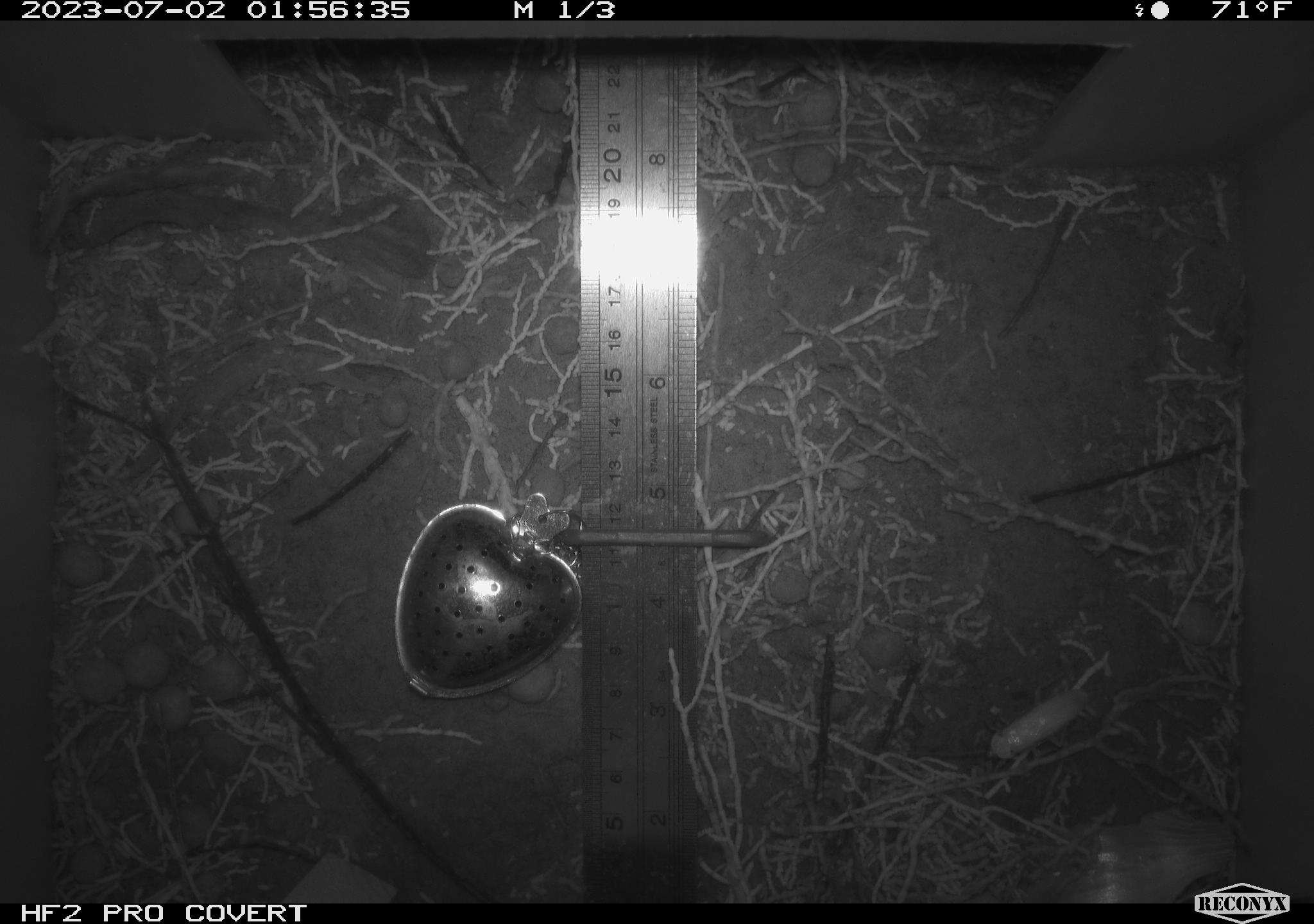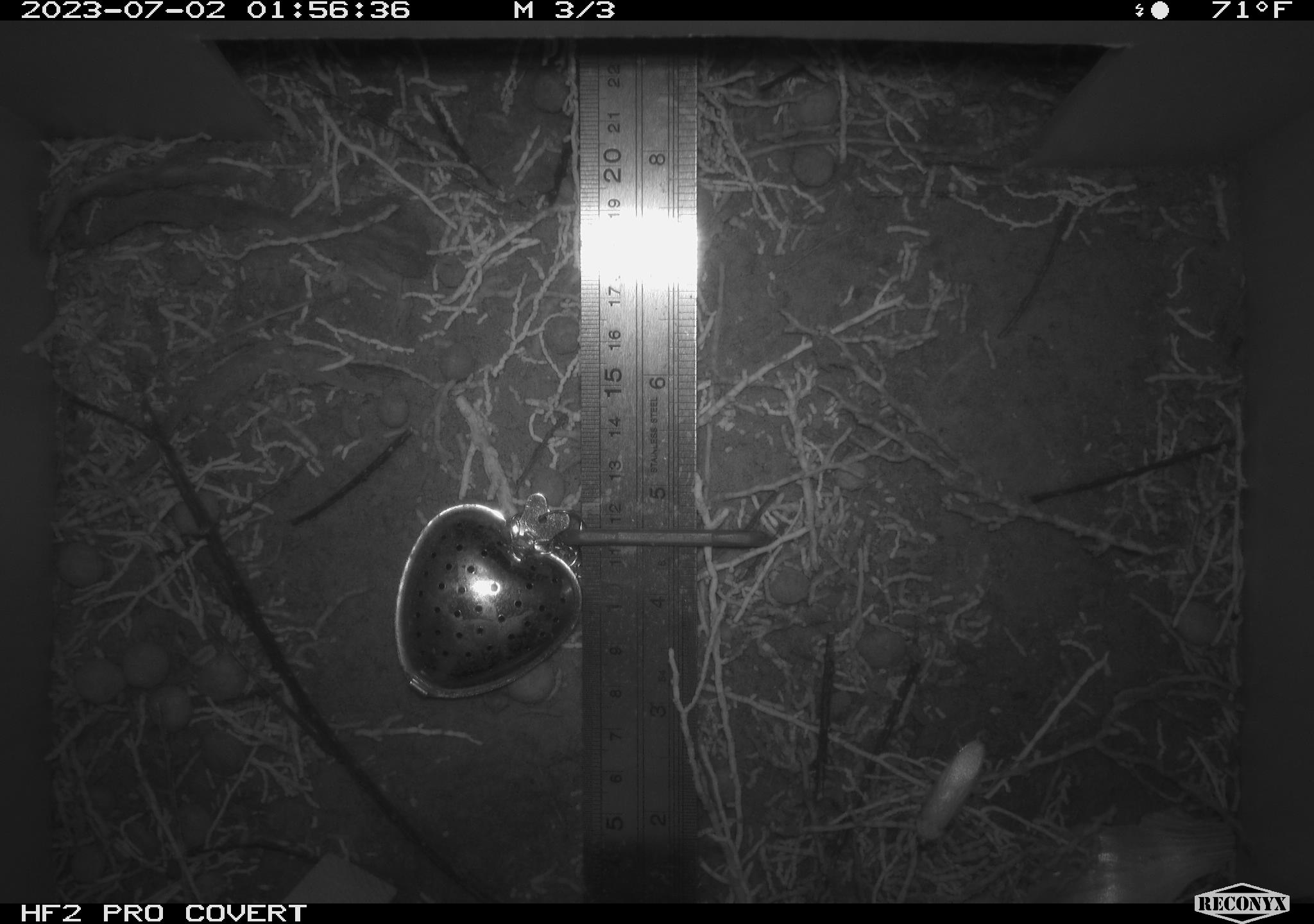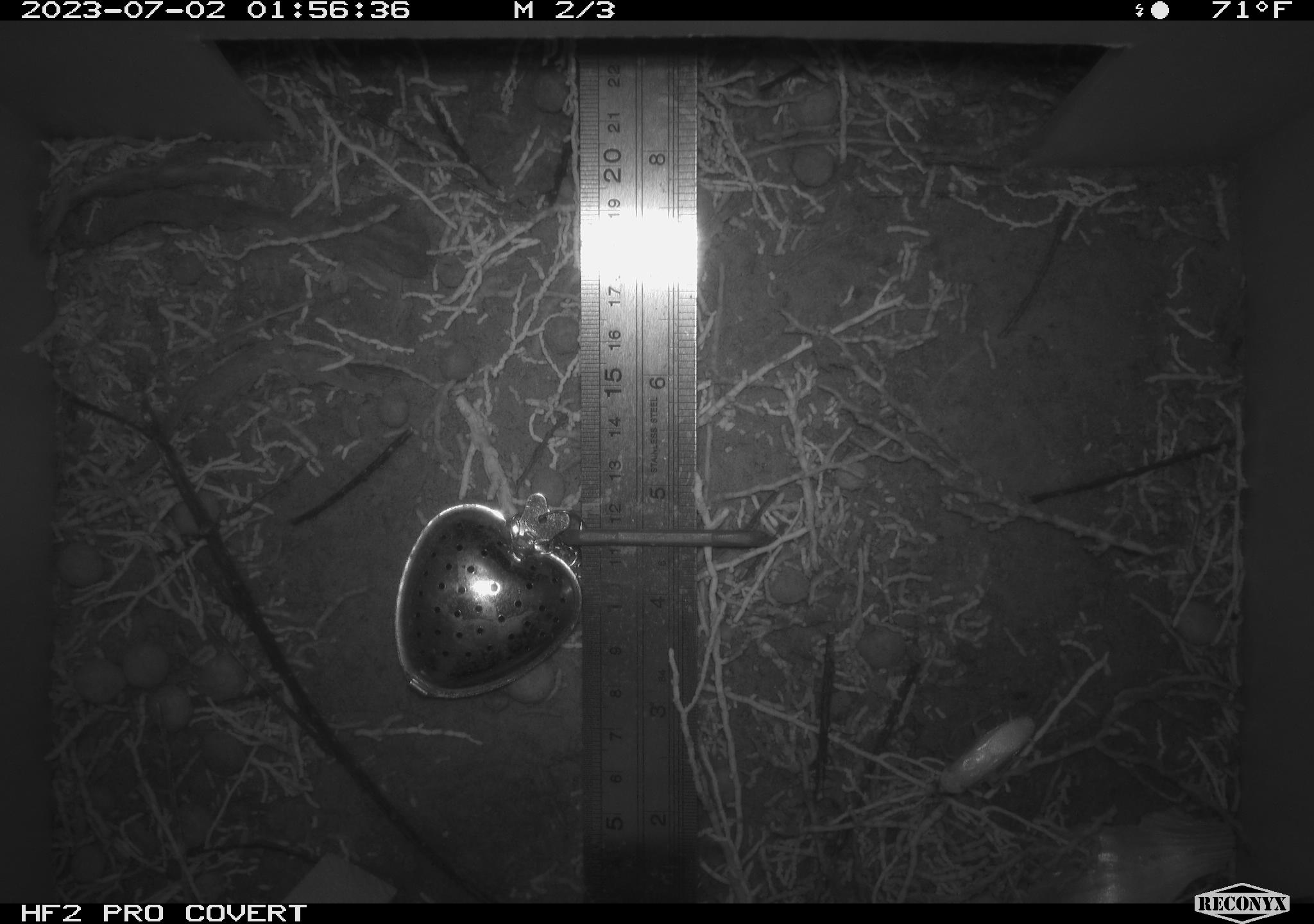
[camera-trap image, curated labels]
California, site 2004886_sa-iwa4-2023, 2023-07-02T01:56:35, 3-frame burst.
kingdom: Animalia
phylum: Arthropoda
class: Insecta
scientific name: Insecta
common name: insect